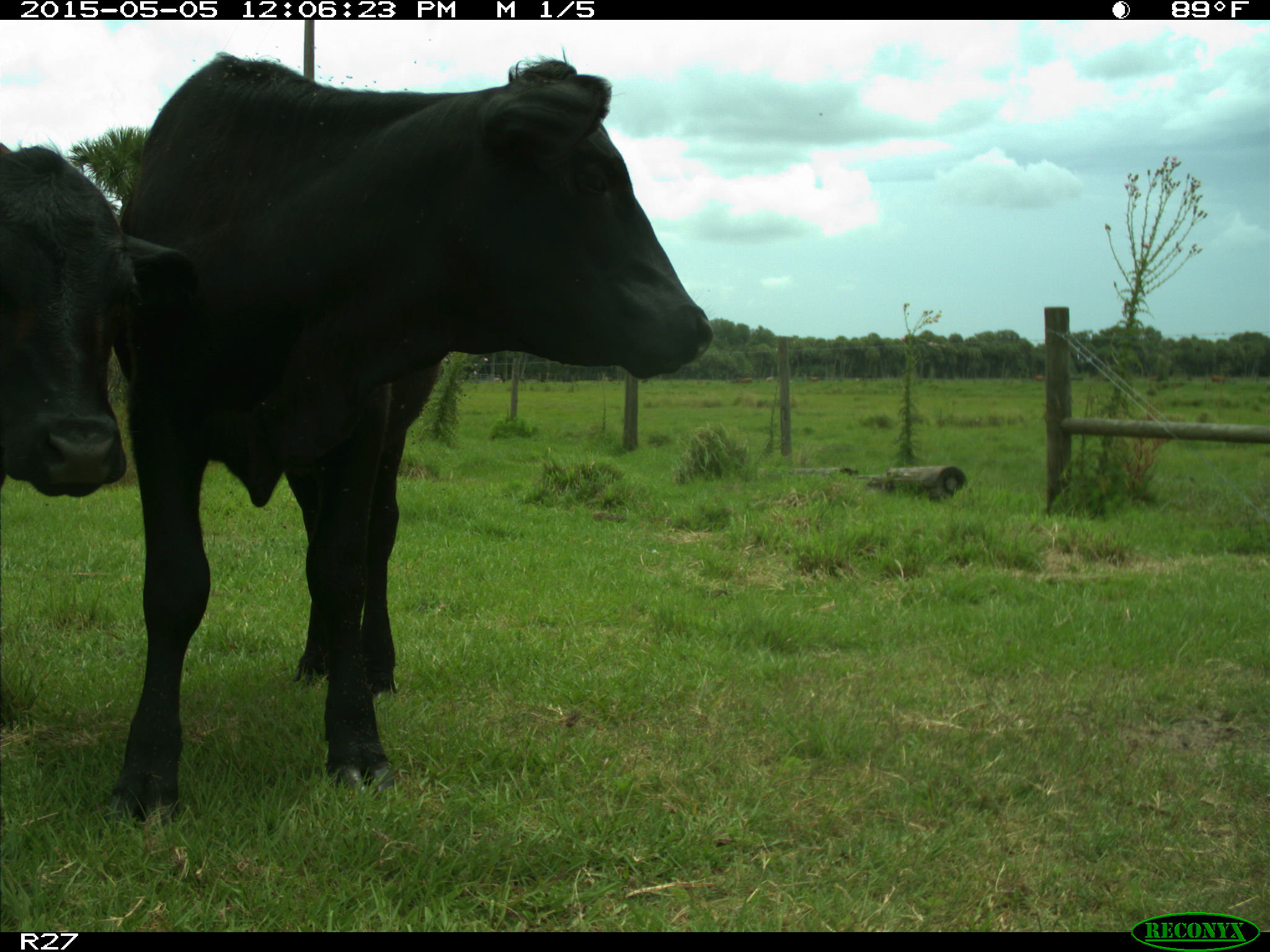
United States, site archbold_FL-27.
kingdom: Animalia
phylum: Chordata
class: Mammalia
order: Artiodactyla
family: Bovidae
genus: Bos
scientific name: Bos taurus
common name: domestic cow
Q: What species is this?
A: Bos taurus (domestic cow).